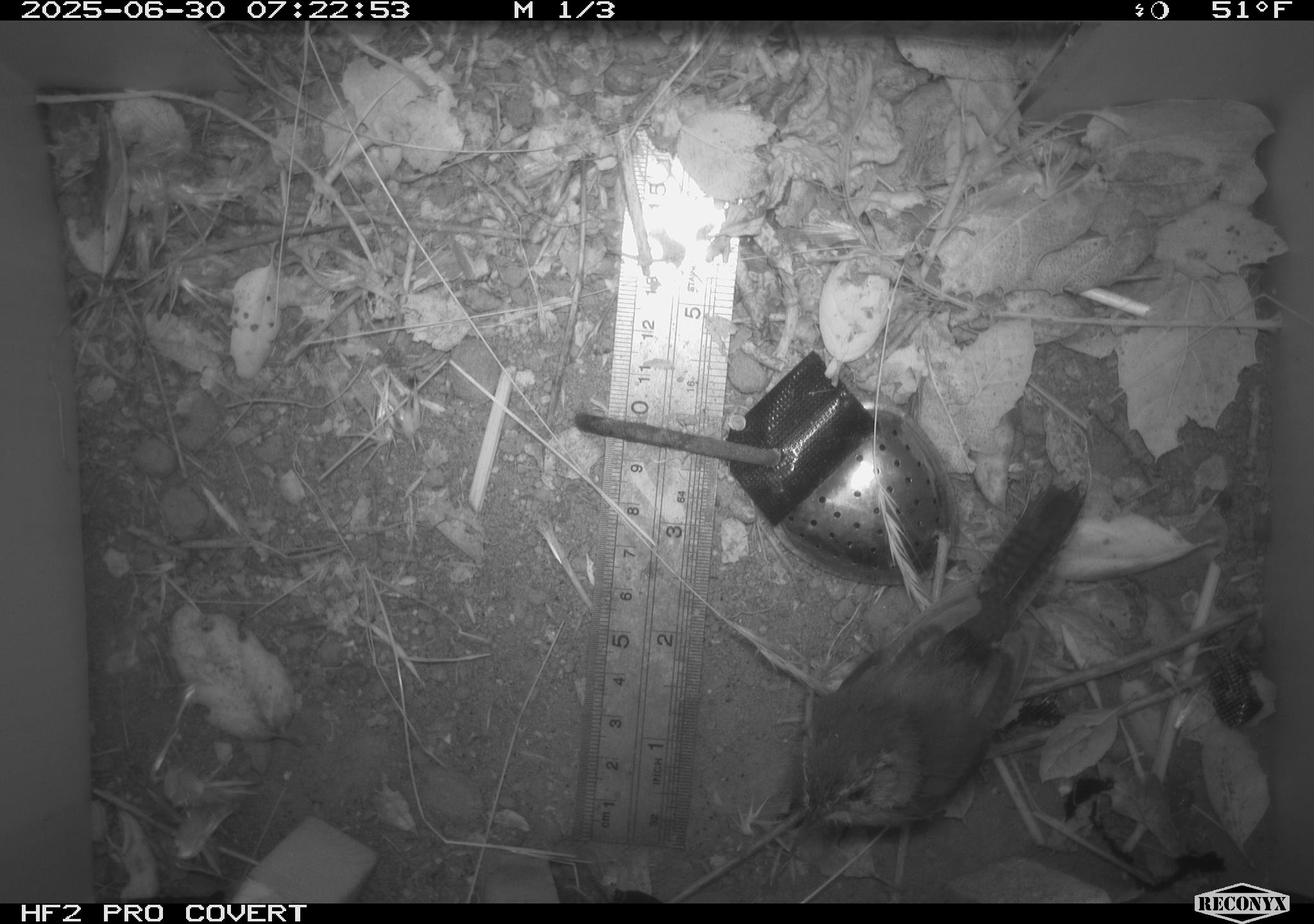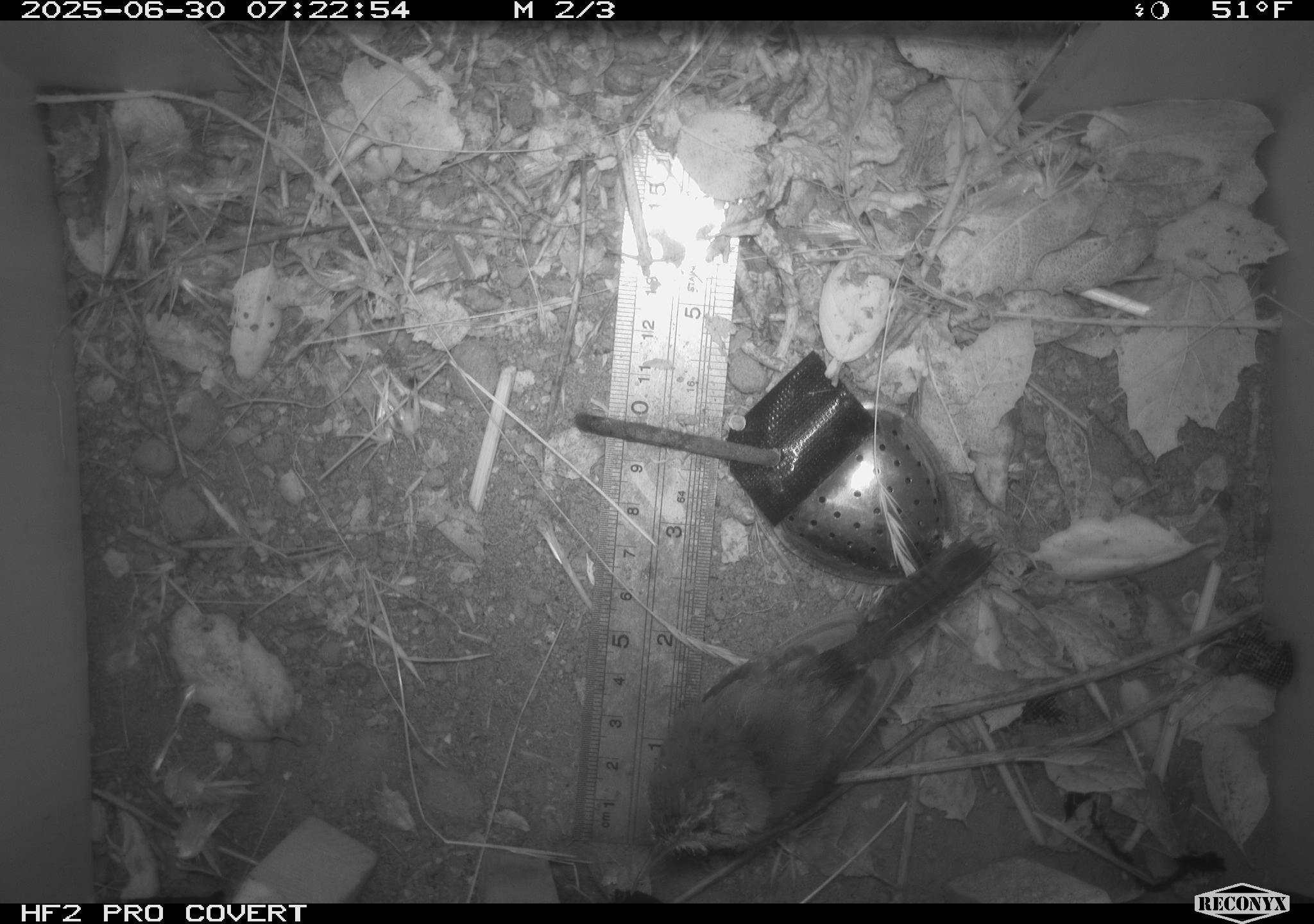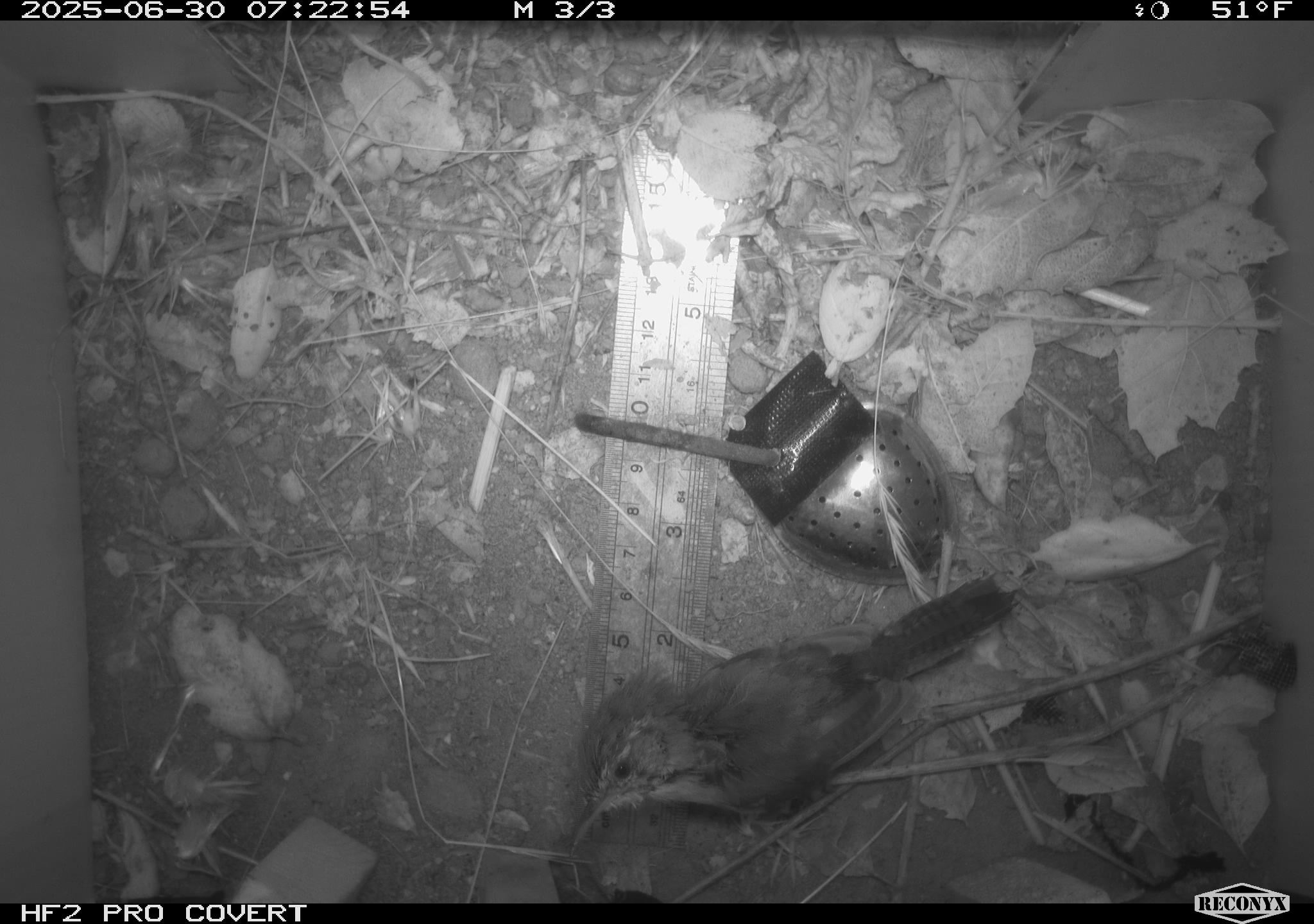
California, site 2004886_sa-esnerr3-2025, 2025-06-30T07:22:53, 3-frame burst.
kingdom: Animalia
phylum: Chordata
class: Aves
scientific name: Aves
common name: bird